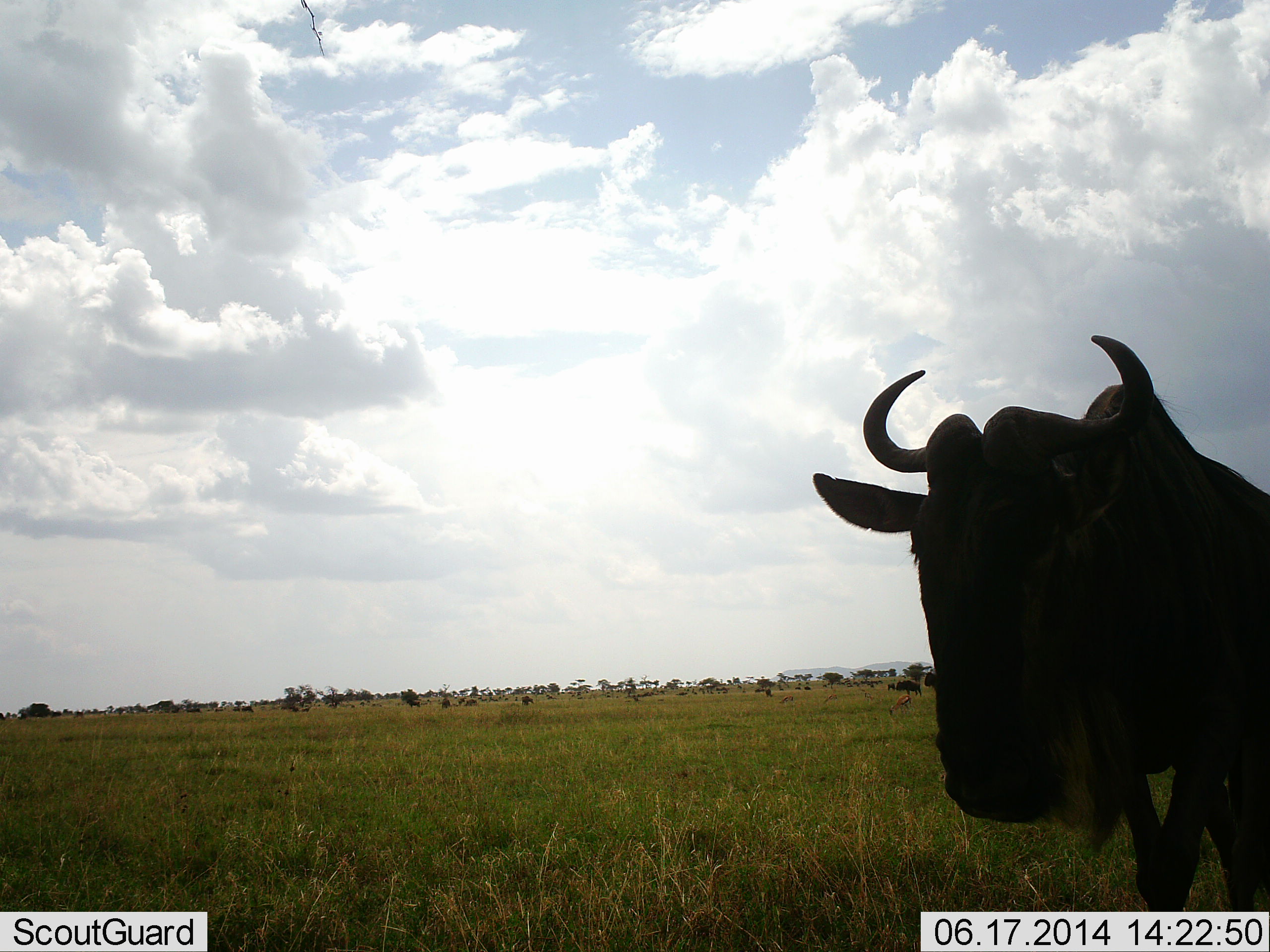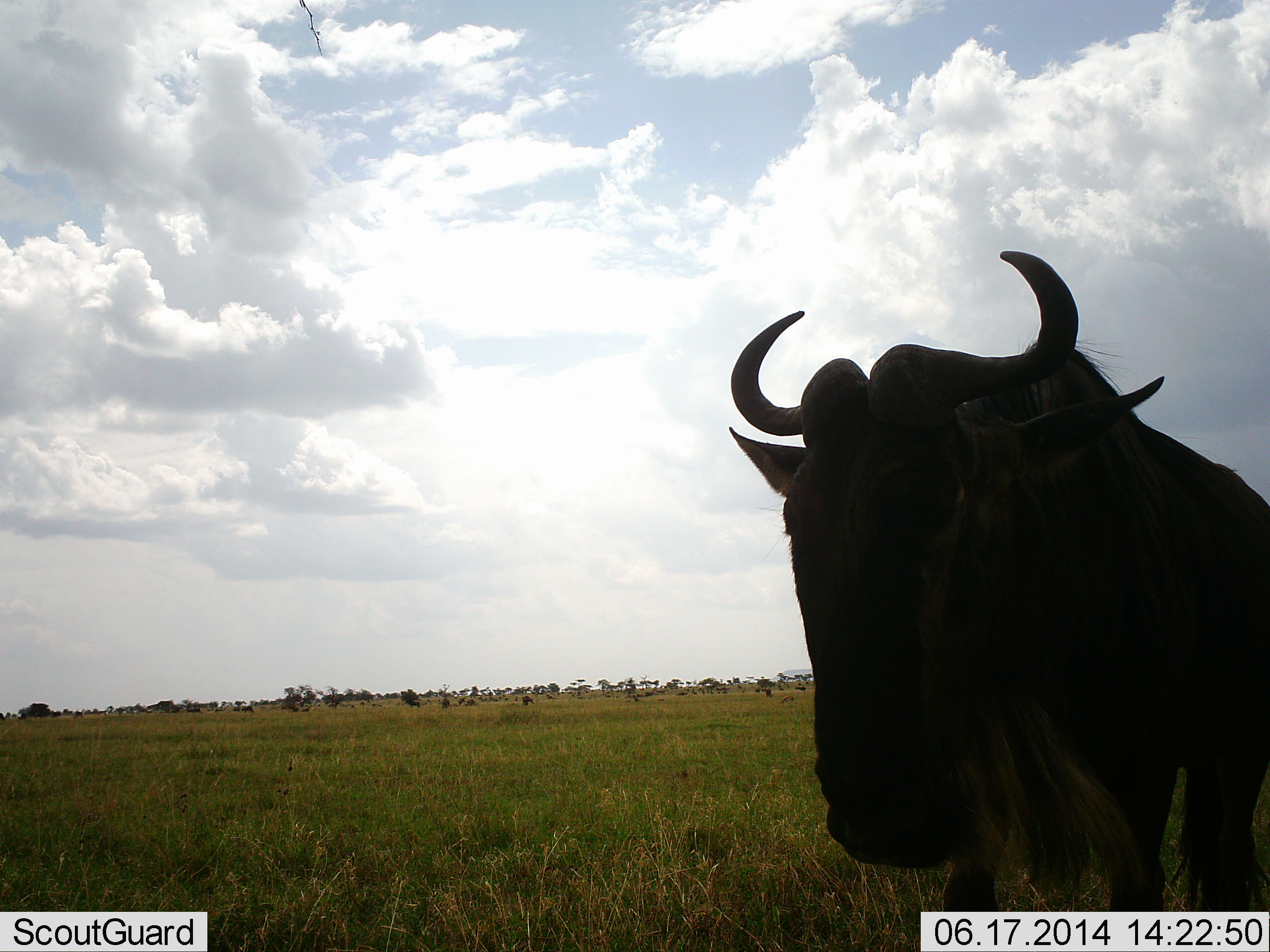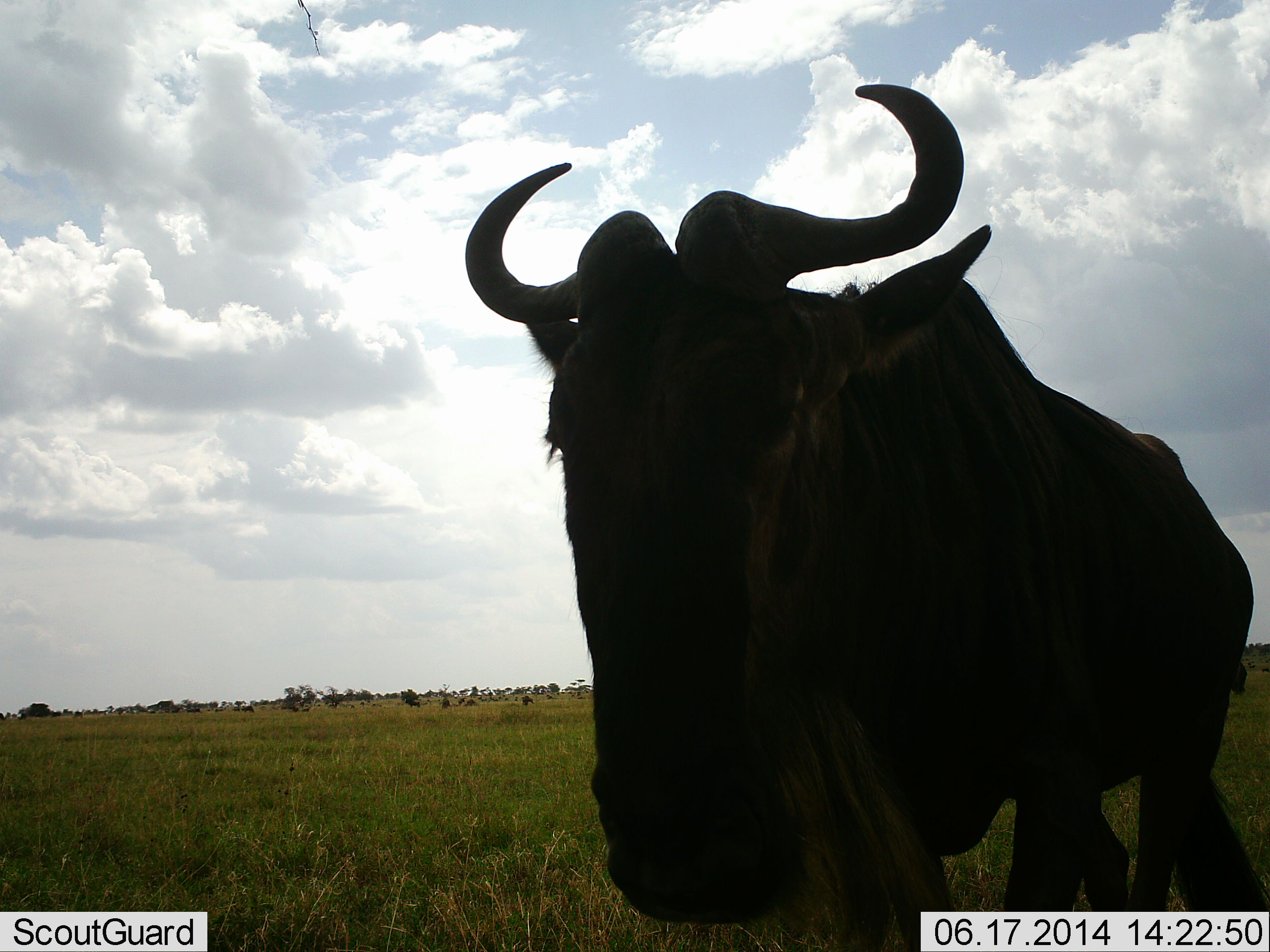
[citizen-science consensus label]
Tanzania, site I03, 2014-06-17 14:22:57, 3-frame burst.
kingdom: Animalia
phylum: Chordata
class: Mammalia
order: Artiodactyla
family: Bovidae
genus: Connochaetes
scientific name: Connochaetes taurinus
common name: blue wildebeest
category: wildebeest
Wildebeest (blue wildebeest) (Connochaetes taurinus), count 1. Behavior (volunteer vote fractions): standing 40%, resting 10%, moving 90%, interacting 10%. Young present (vote fraction): 0%. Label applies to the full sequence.